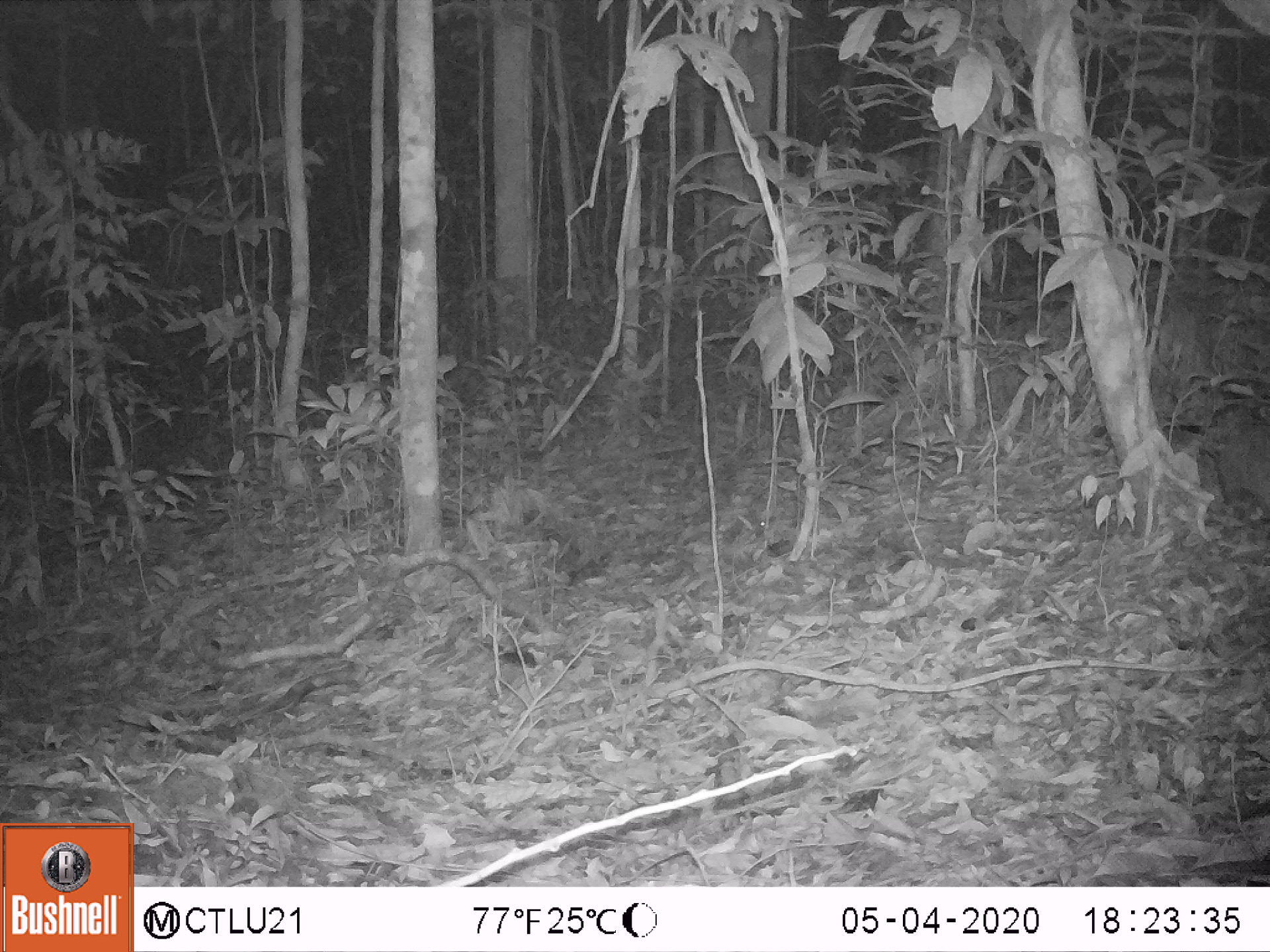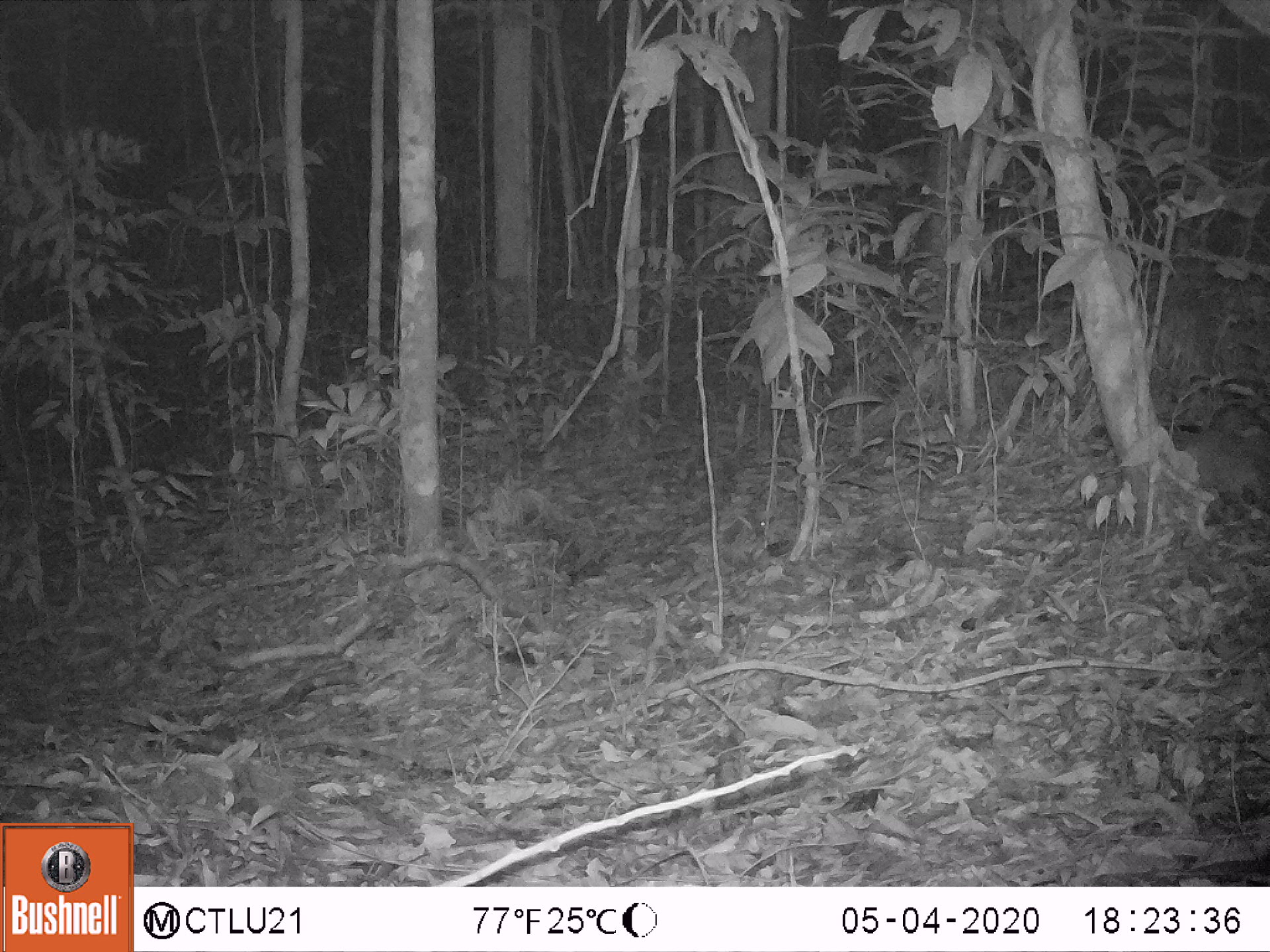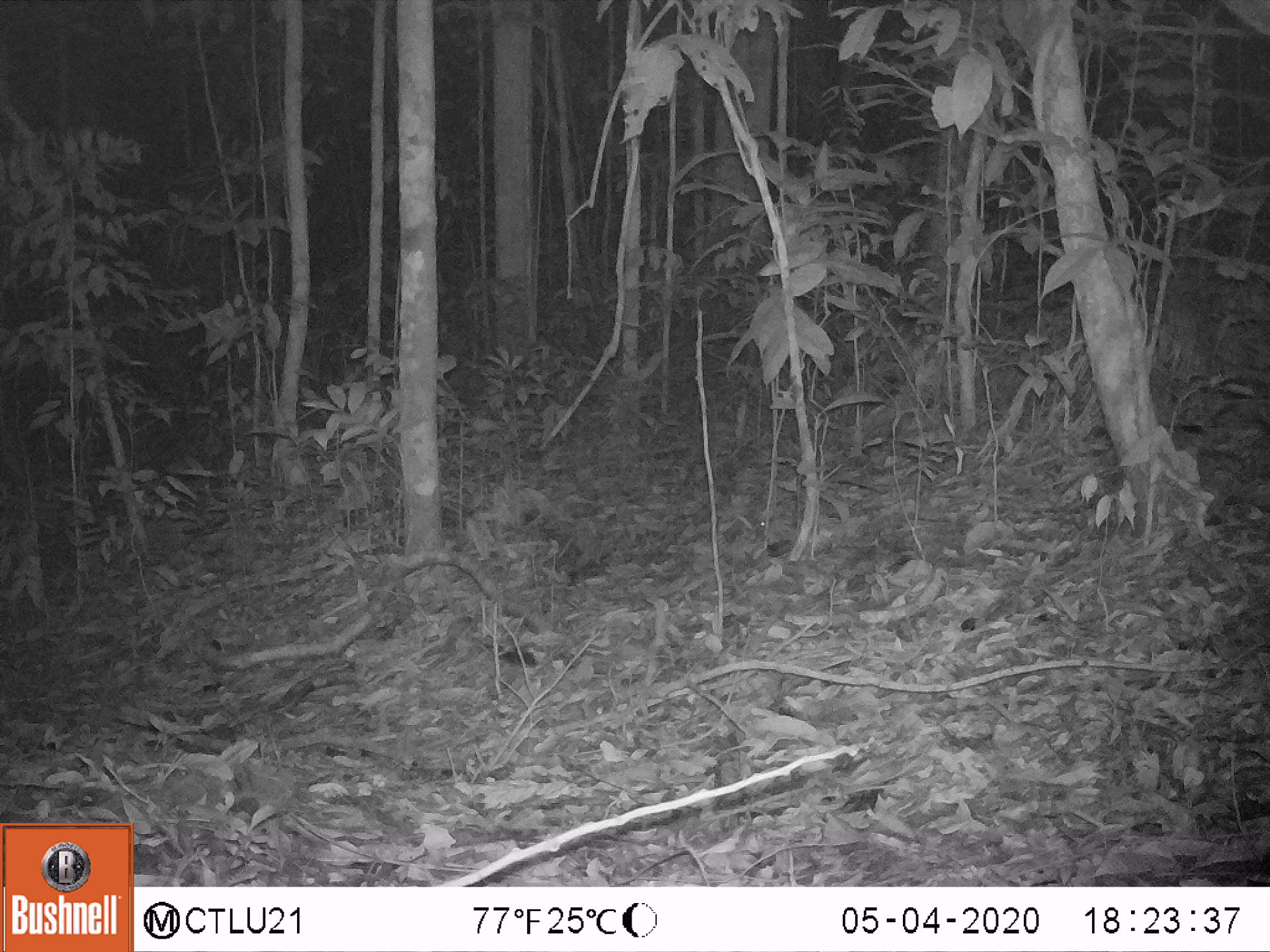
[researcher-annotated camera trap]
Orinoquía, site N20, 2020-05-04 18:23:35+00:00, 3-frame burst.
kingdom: Animalia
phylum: Chordata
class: Mammalia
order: Cingulata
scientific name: Cingulata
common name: armadillo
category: unknown armadillo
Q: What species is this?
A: Unknown armadillo (armadillo) (Cingulata).